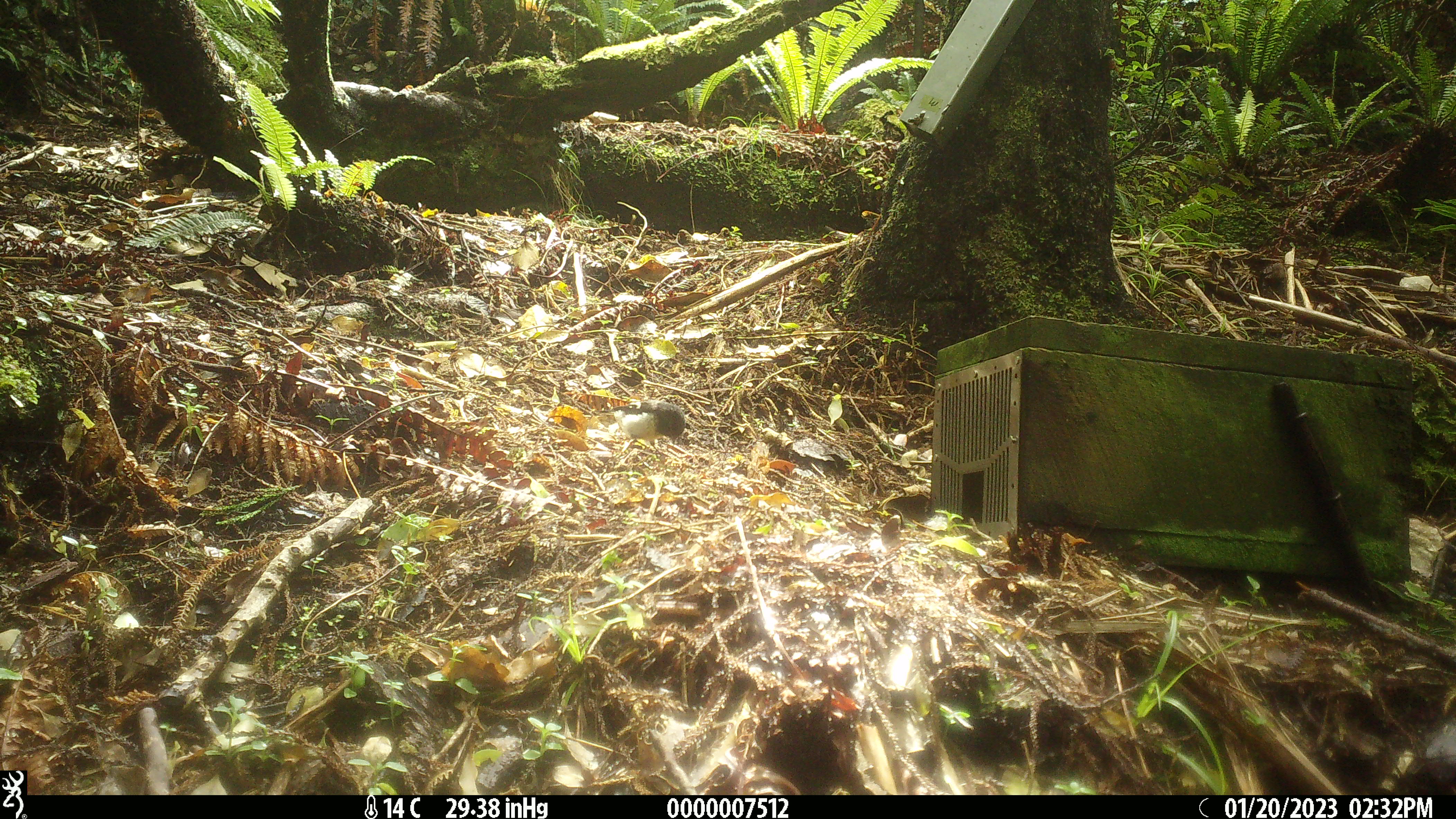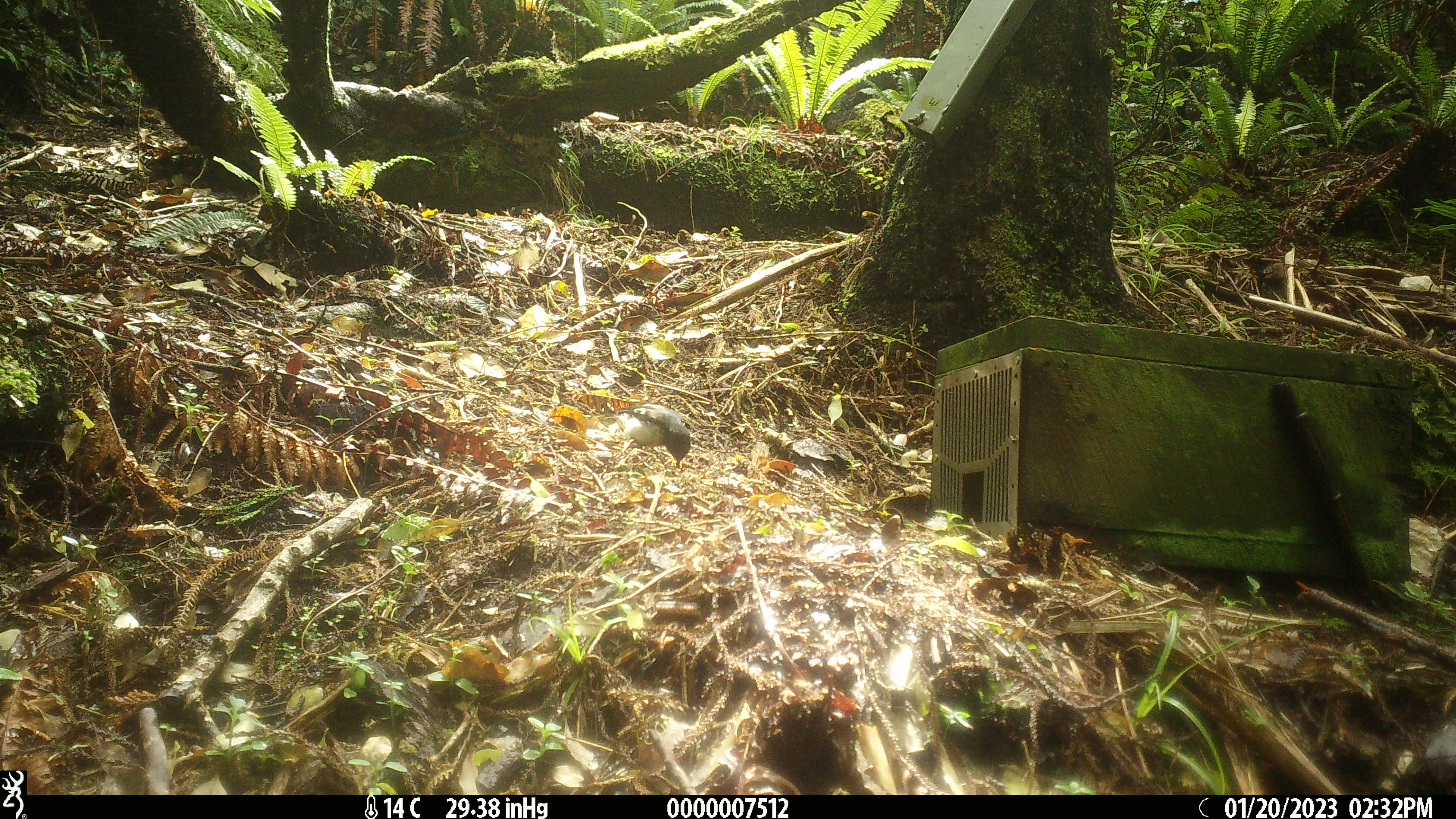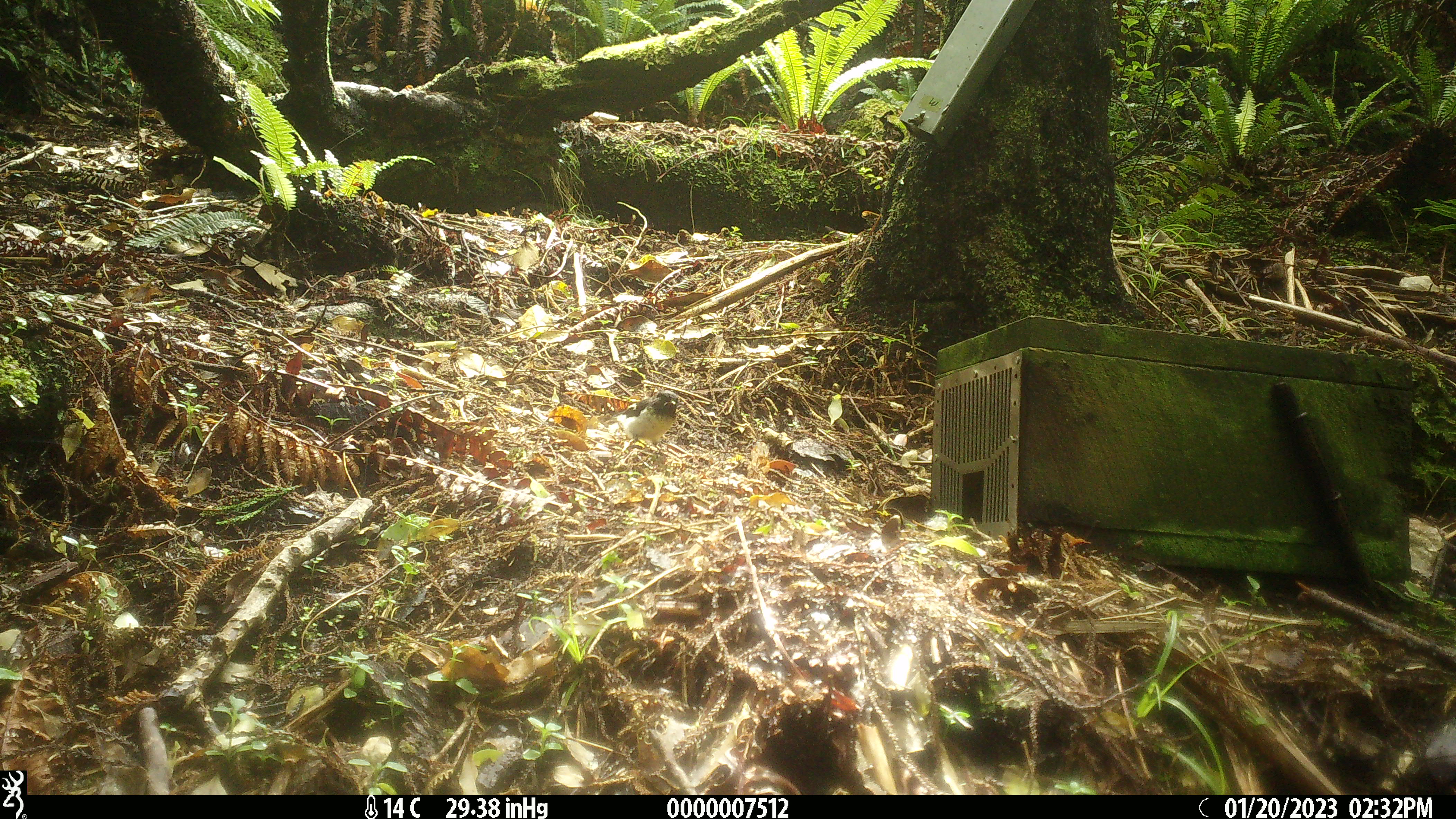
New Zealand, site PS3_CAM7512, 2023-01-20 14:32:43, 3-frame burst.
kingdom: Animalia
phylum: Chordata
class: Aves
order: Passeriformes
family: Petroicidae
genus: Petroica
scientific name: Petroica macrocephala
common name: tomtit